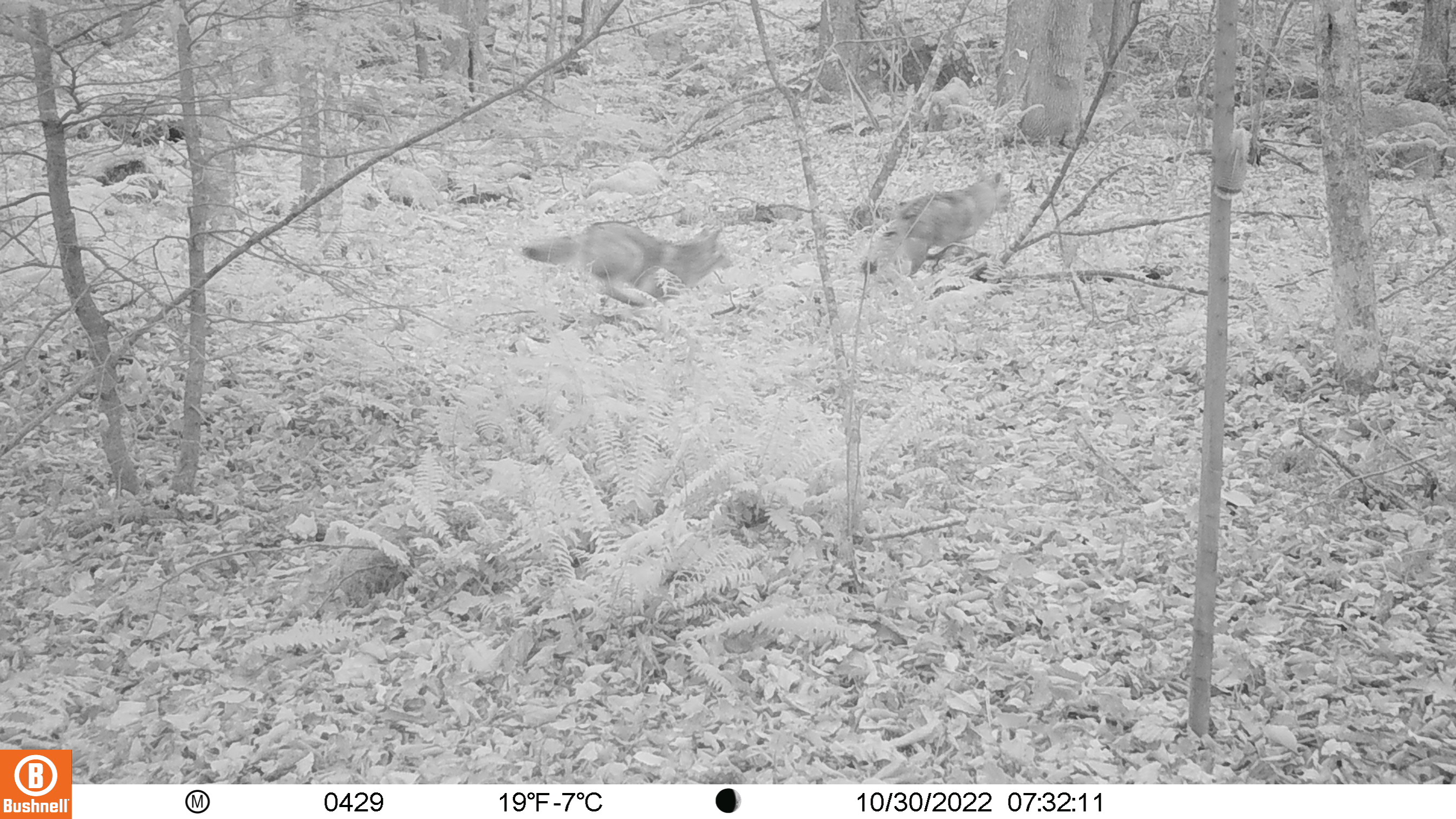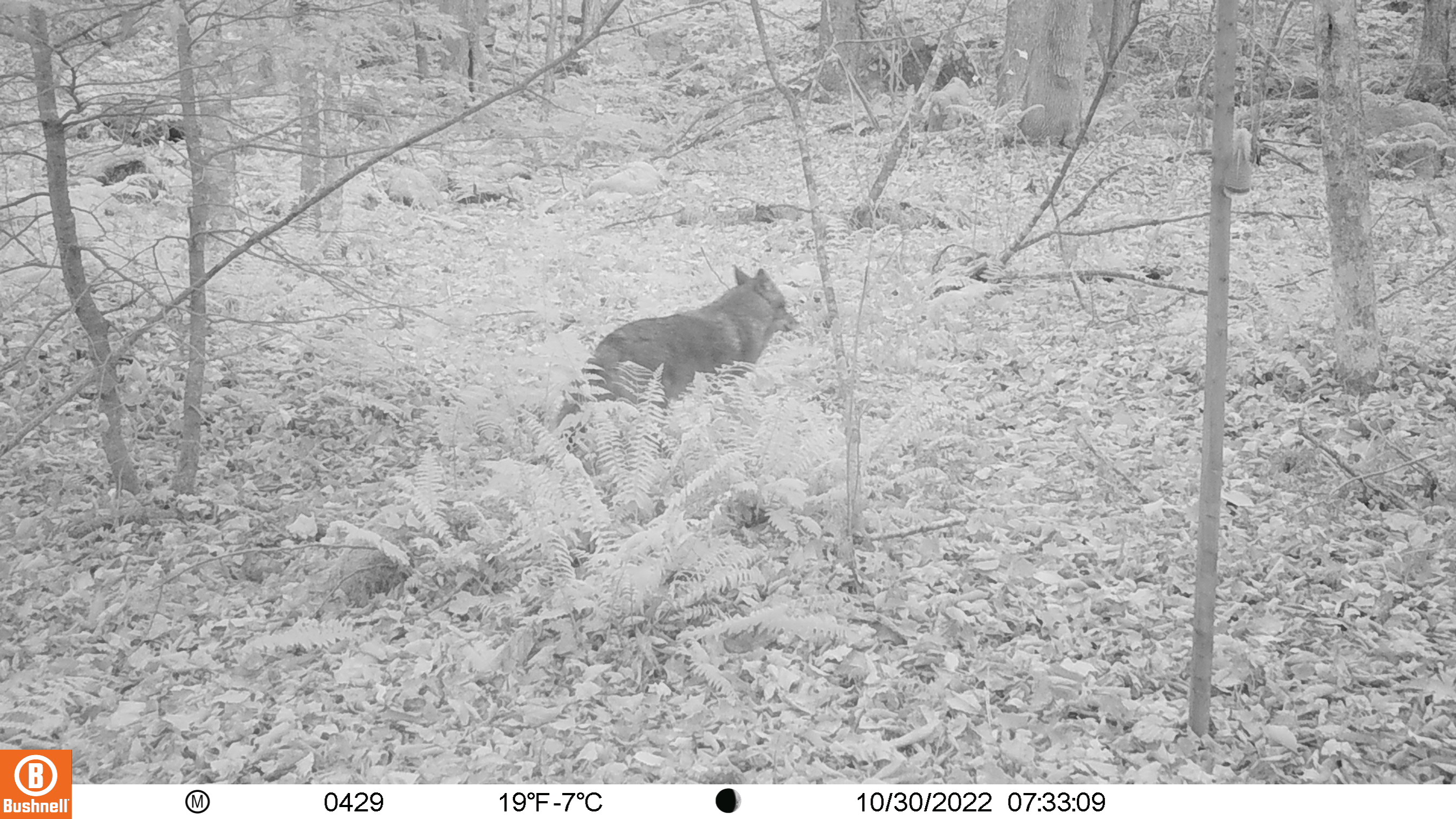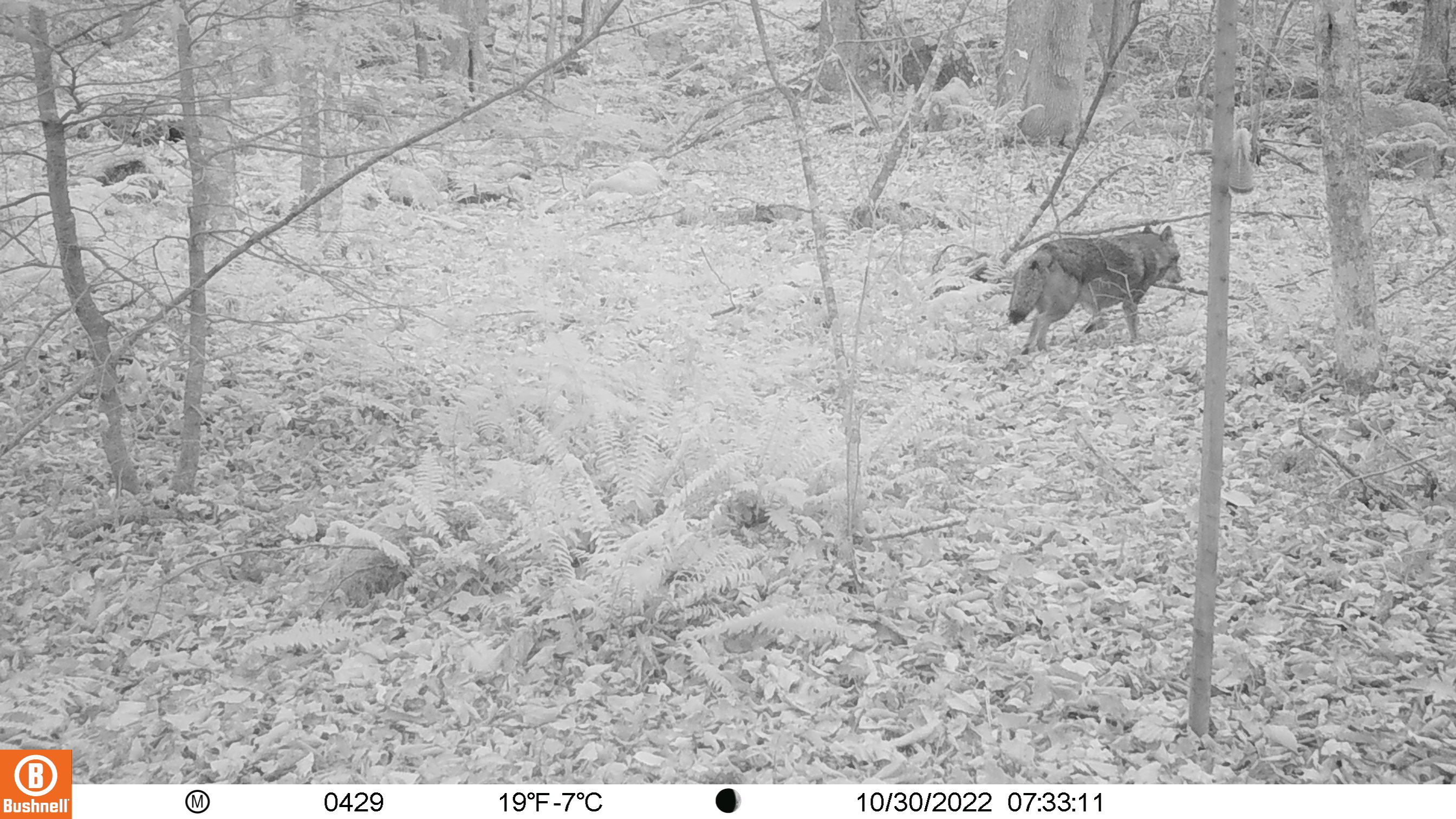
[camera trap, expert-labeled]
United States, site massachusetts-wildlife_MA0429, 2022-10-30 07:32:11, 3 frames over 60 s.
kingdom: Animalia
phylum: Chordata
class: Mammalia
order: Carnivora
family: Canidae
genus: Canis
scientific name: Canis latrans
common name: coyote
Coyote (Canis latrans).